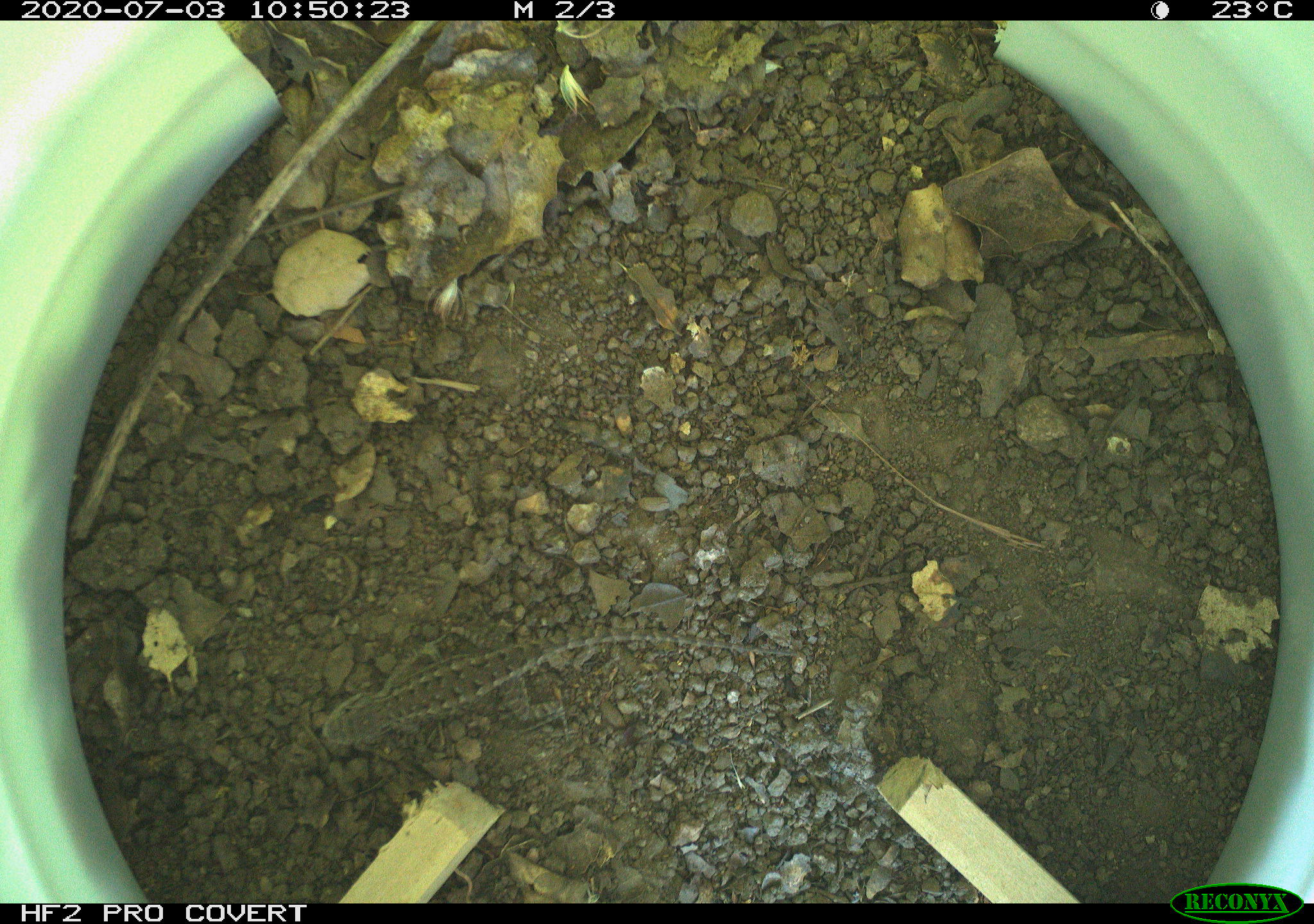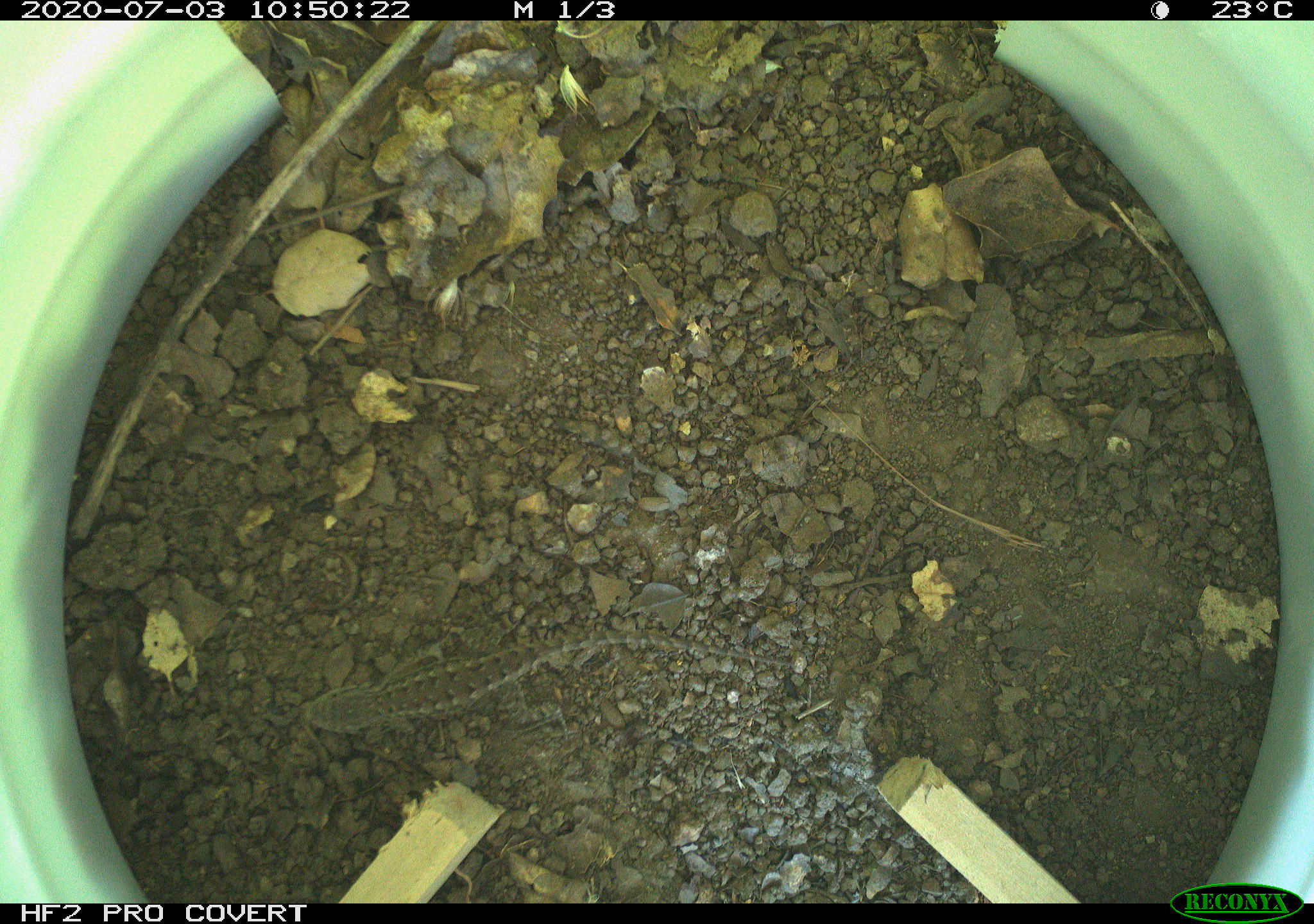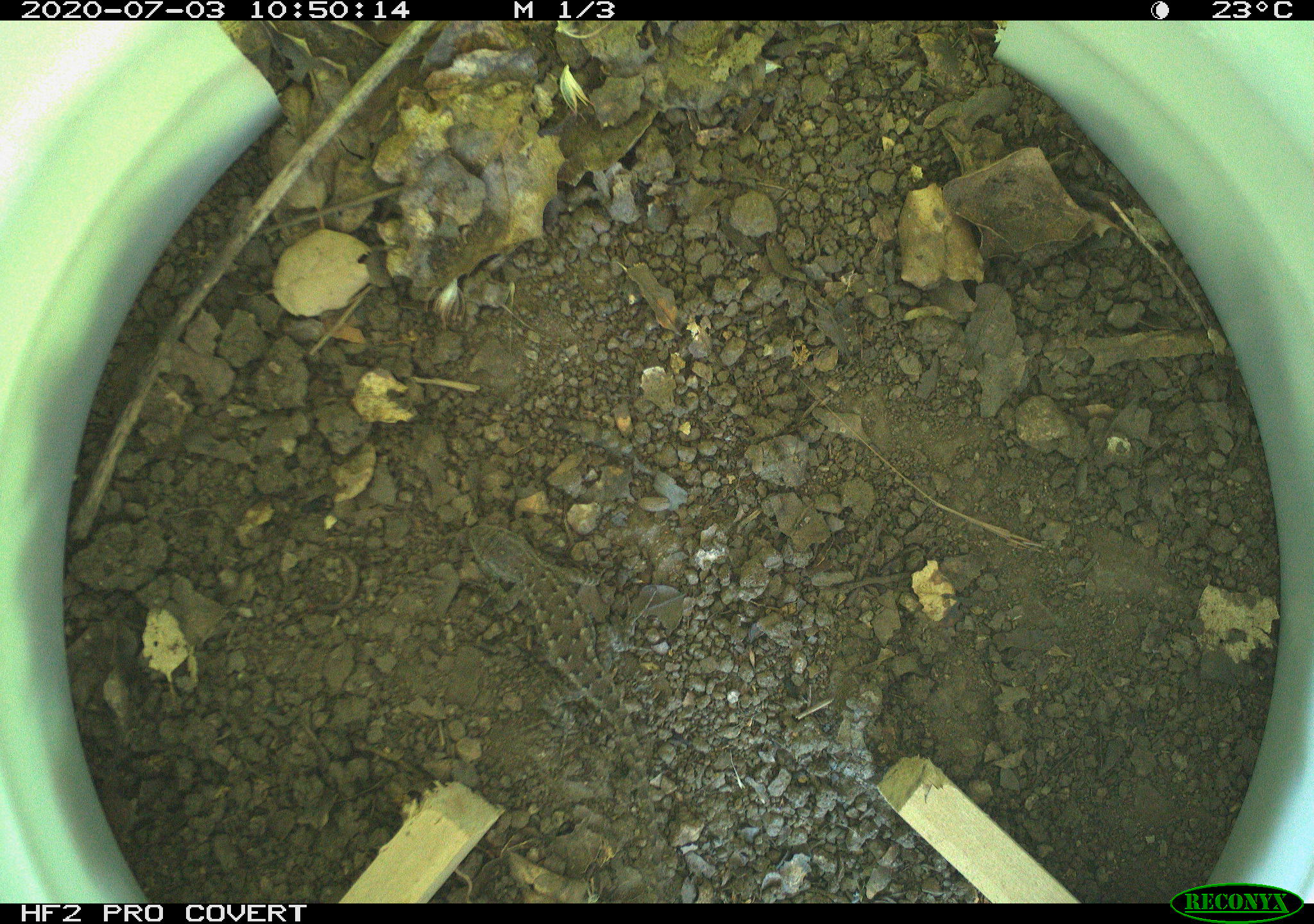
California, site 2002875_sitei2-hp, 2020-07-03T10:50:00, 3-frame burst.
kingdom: Animalia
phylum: Chordata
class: Reptilia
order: Squamata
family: Phrynosomatidae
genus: Sceloporus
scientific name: Sceloporus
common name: spiny lizards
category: sceloporus species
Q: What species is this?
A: Sceloporus species (spiny lizards) (Sceloporus).